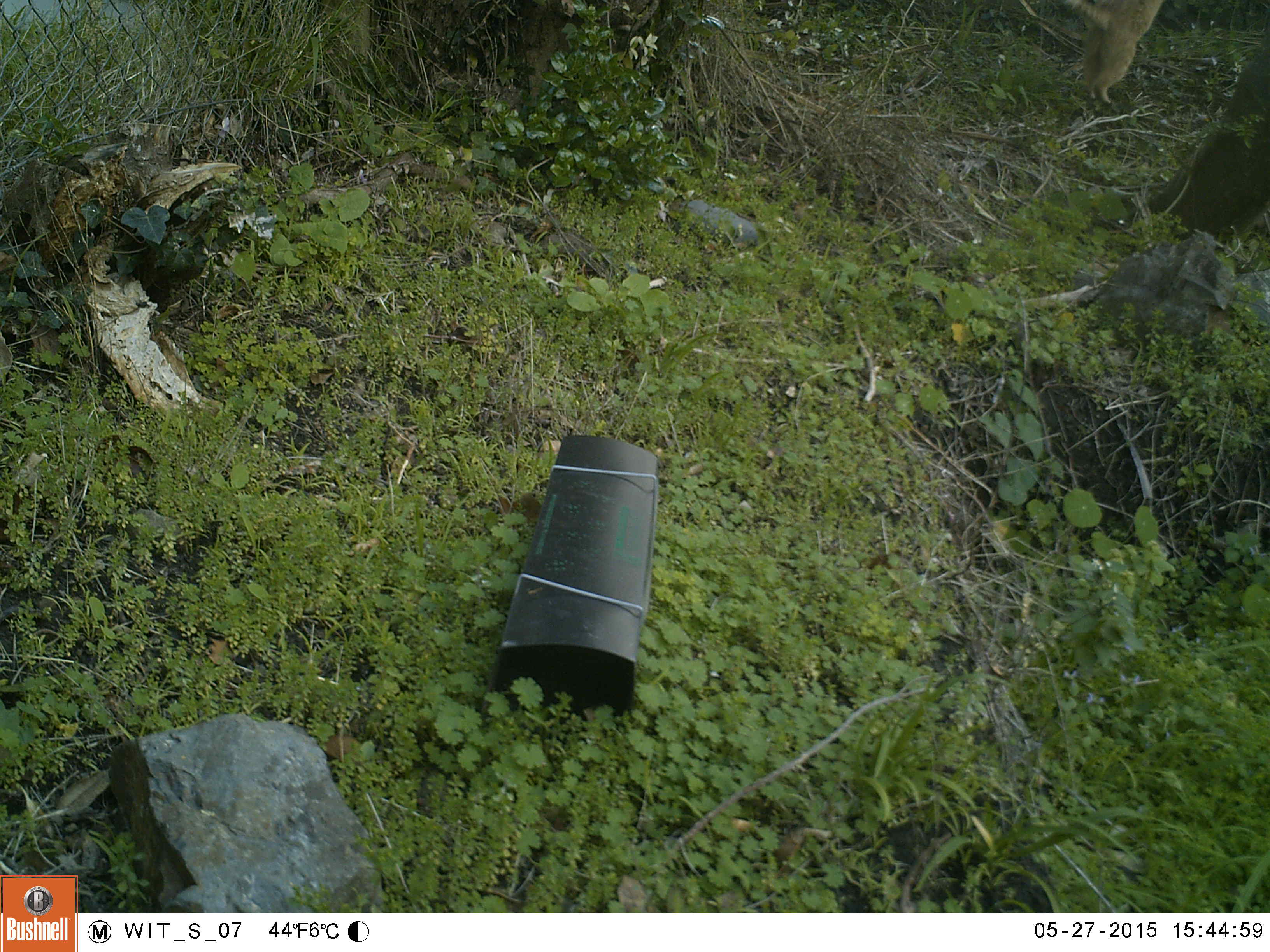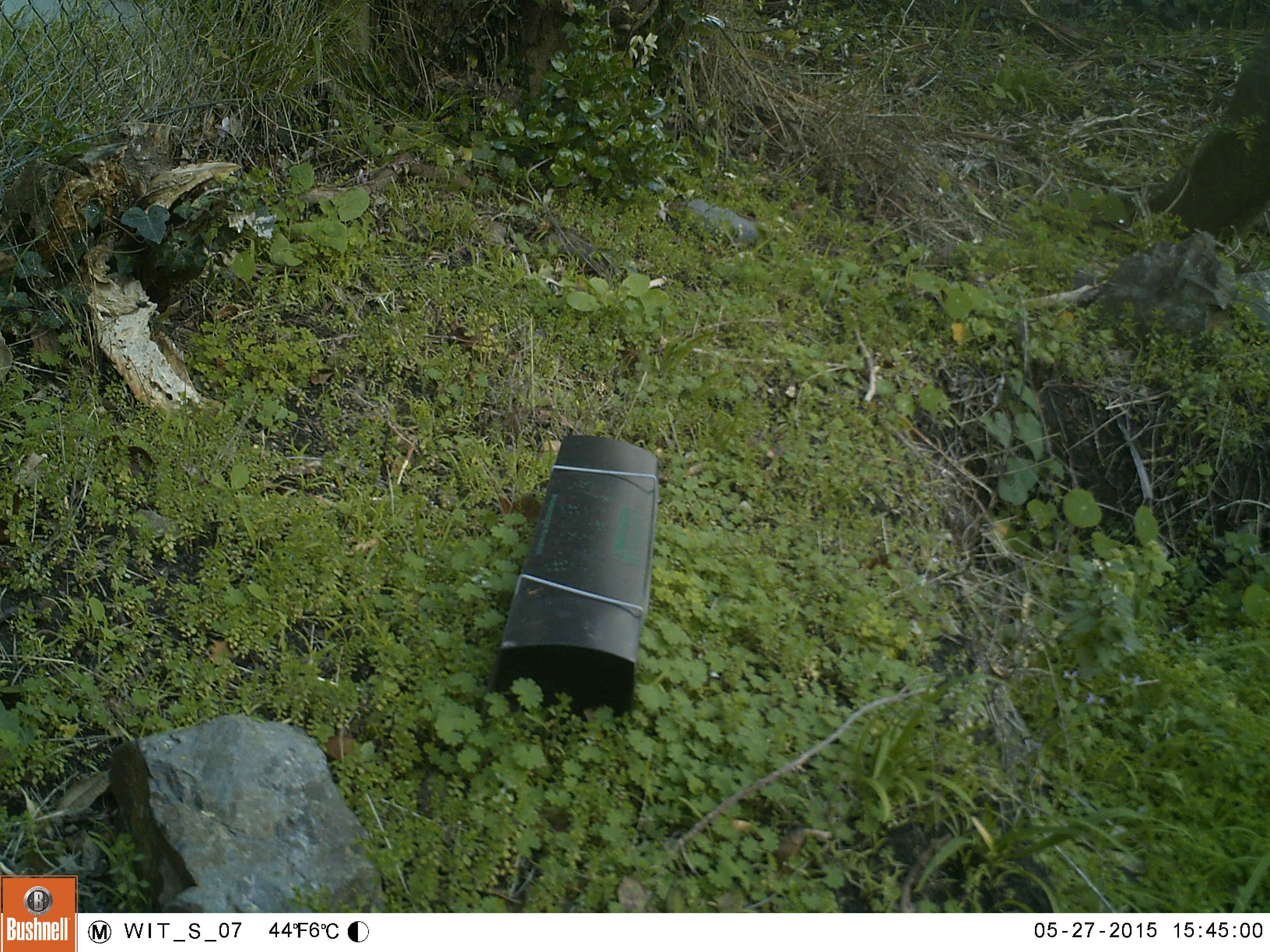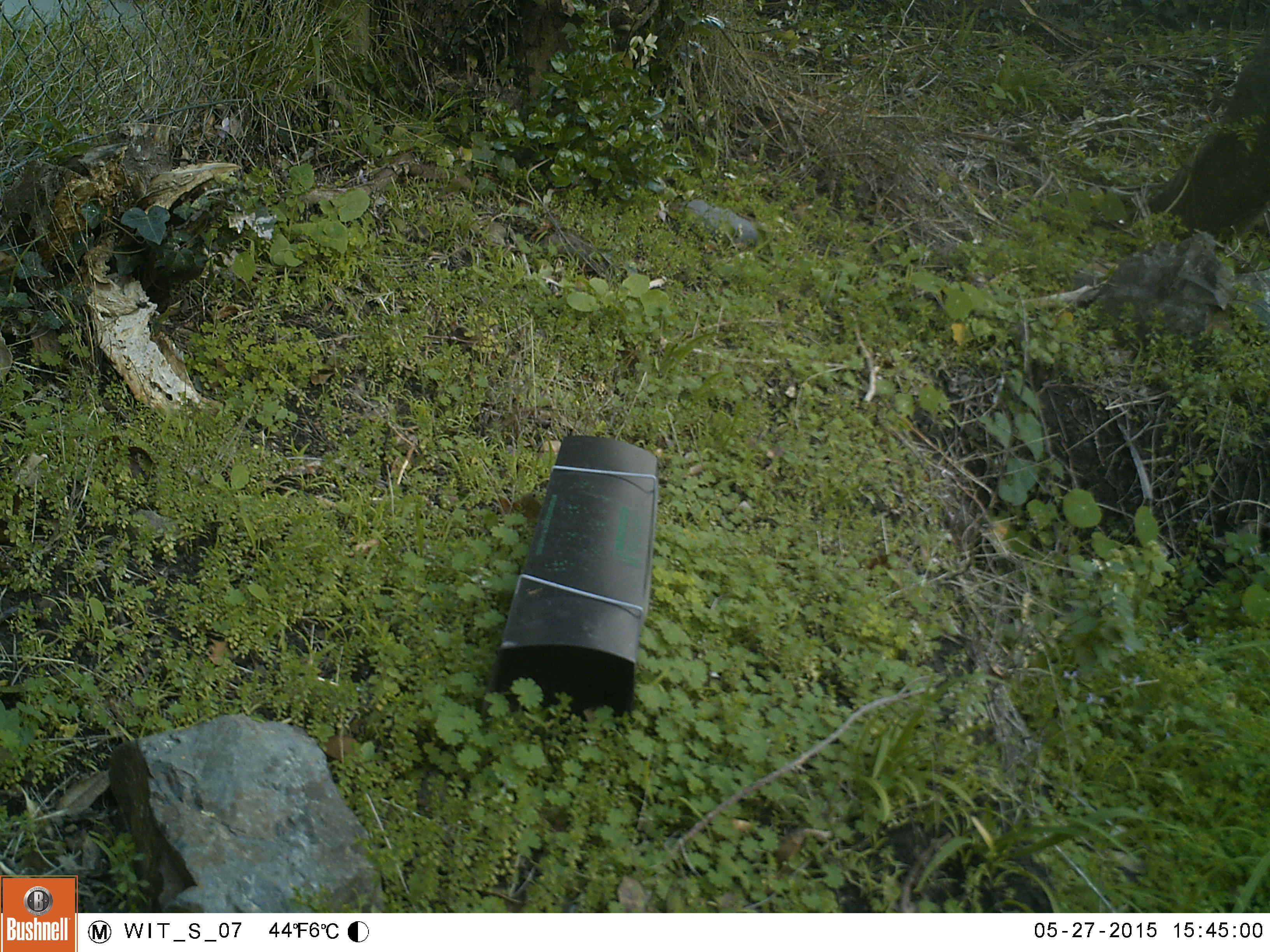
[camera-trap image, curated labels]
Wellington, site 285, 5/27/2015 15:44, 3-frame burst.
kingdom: Animalia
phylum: Chordata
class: Mammalia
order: Carnivora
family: Felidae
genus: Felis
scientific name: Felis catus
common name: cat